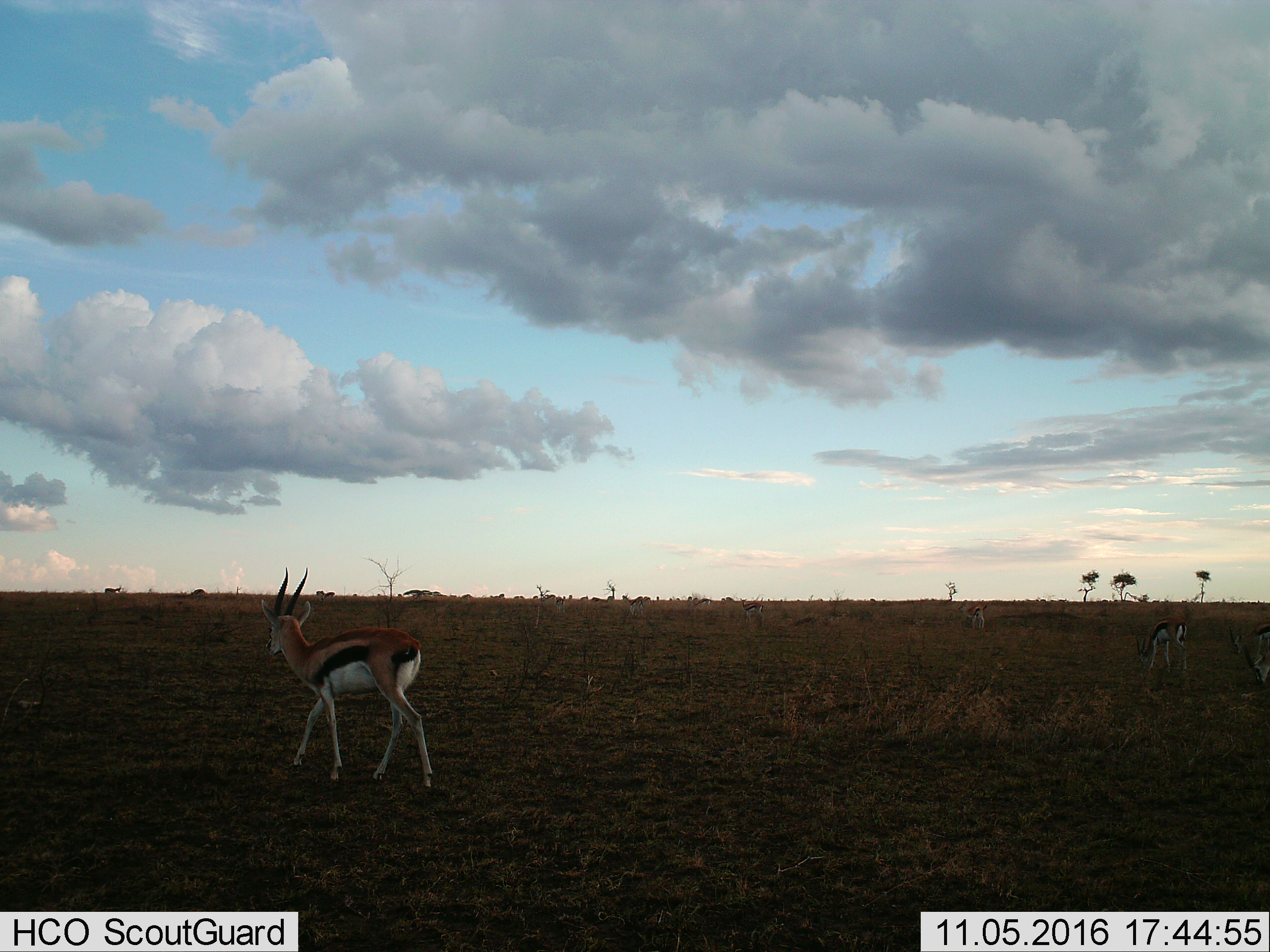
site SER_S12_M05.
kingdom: Animalia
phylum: Chordata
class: Mammalia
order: Artiodactyla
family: Bovidae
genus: Eudorcas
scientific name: Eudorcas thomsonii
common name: thomson's gazelle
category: gazellethomsons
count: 6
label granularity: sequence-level